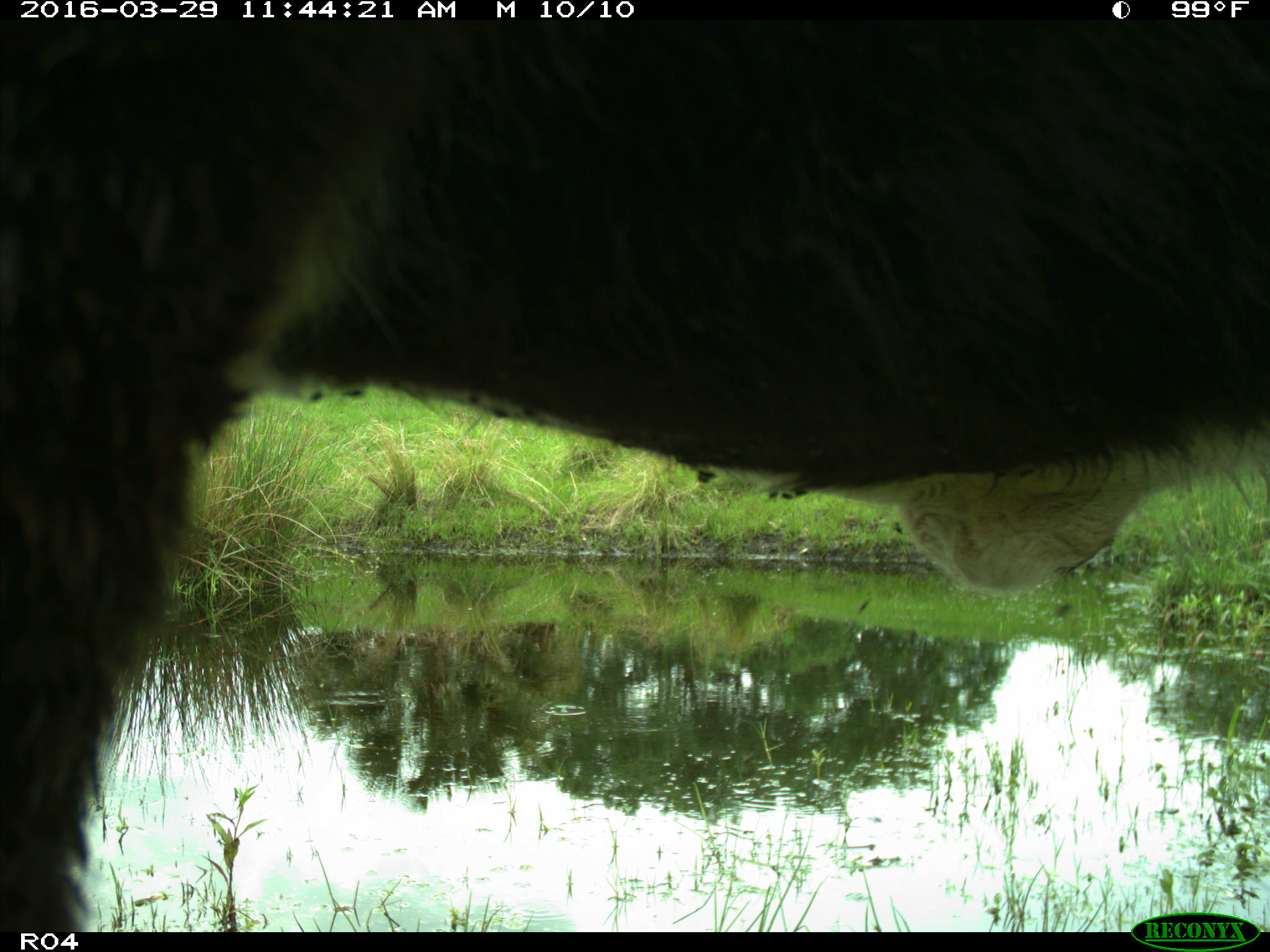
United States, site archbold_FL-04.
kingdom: Animalia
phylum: Chordata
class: Mammalia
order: Artiodactyla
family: Bovidae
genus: Bos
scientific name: Bos taurus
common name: domestic cow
Bos taurus (domestic cow).